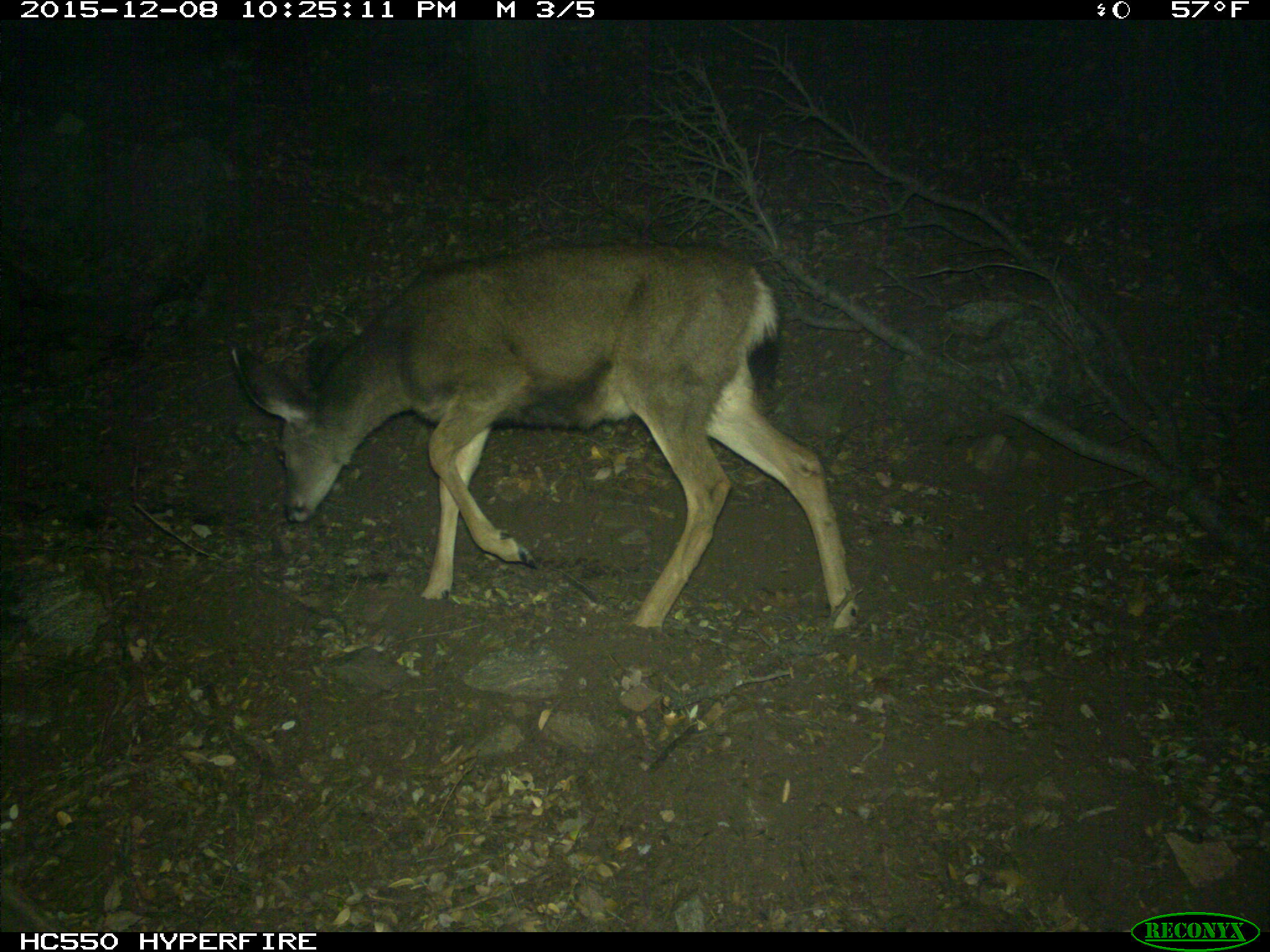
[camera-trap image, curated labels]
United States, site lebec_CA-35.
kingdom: Animalia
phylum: Chordata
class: Mammalia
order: Artiodactyla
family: Cervidae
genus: Odocoileus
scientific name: Odocoileus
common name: deer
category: unidentified deer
Unidentified deer (deer) (Odocoileus).